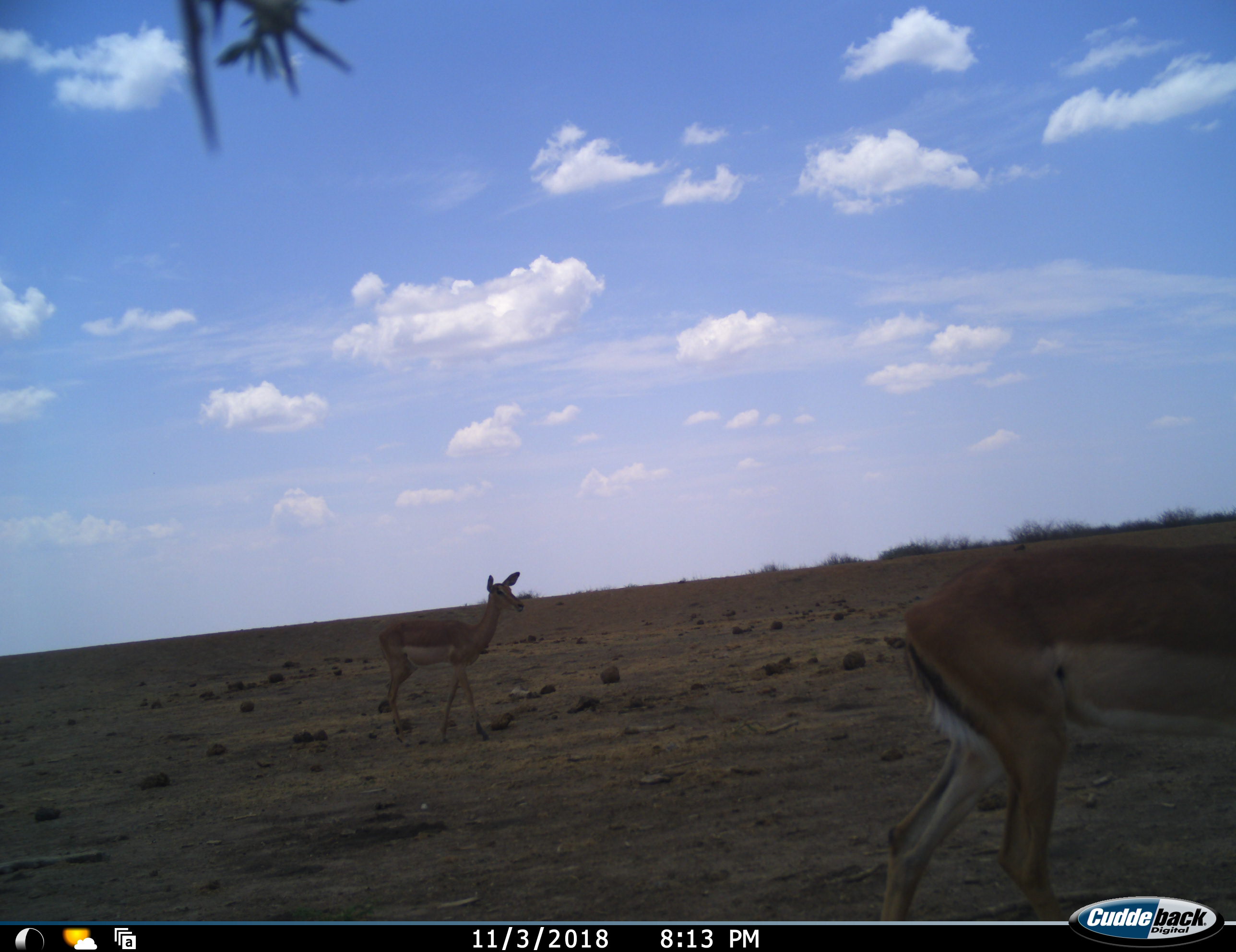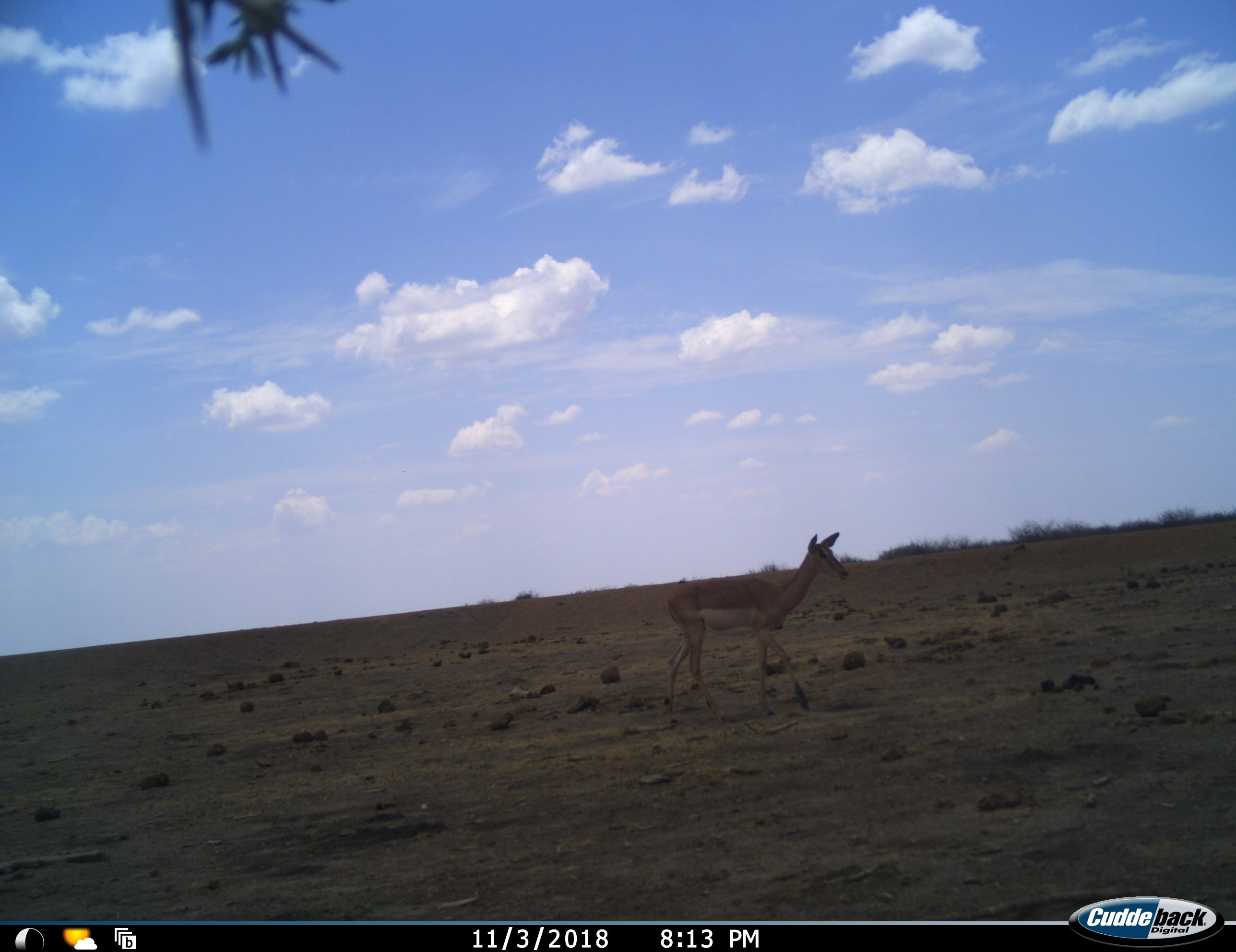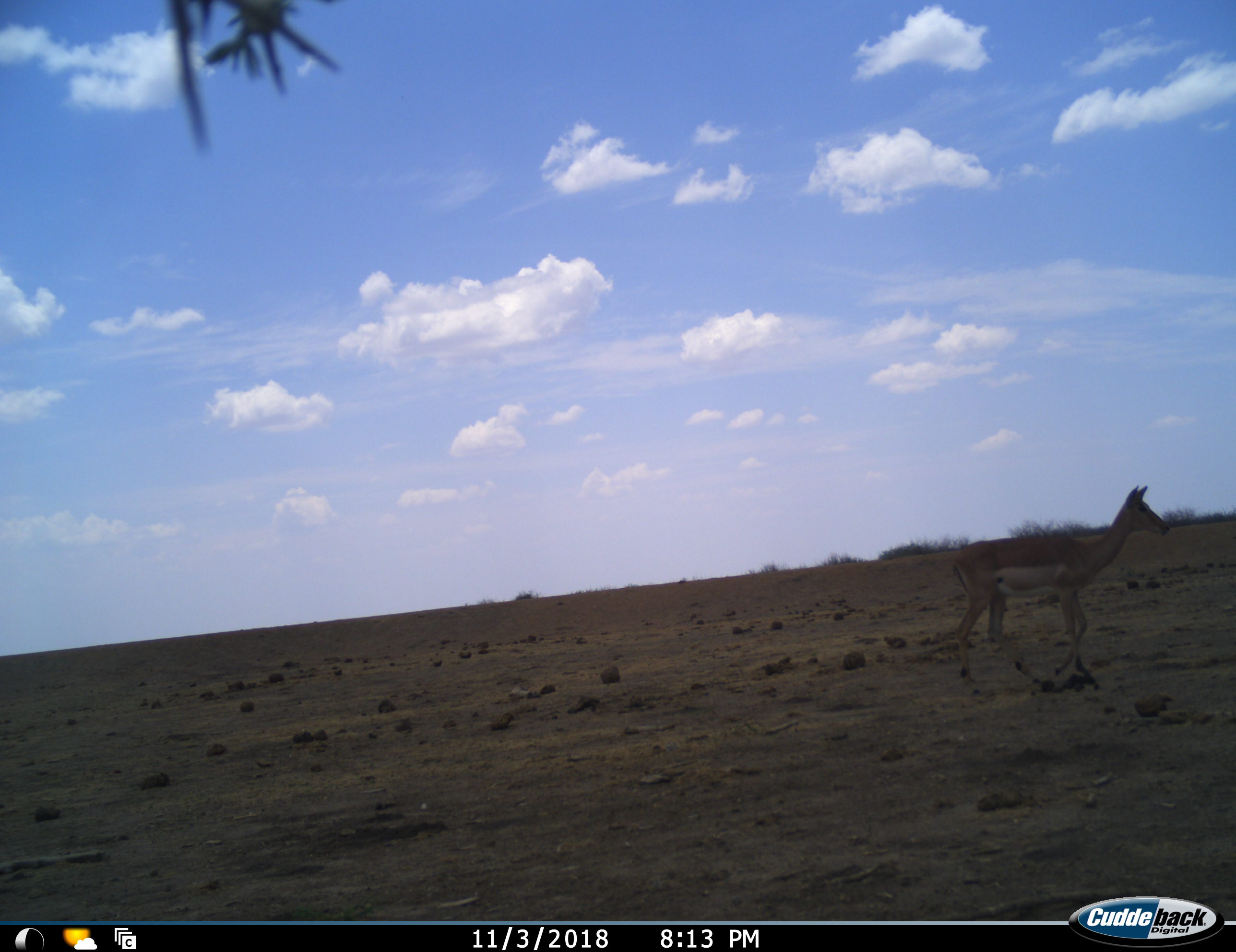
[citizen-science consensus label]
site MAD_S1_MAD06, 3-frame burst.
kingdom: Animalia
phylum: Chordata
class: Mammalia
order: Artiodactyla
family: Bovidae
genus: Aepyceros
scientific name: Aepyceros melampus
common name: impala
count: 2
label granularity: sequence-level